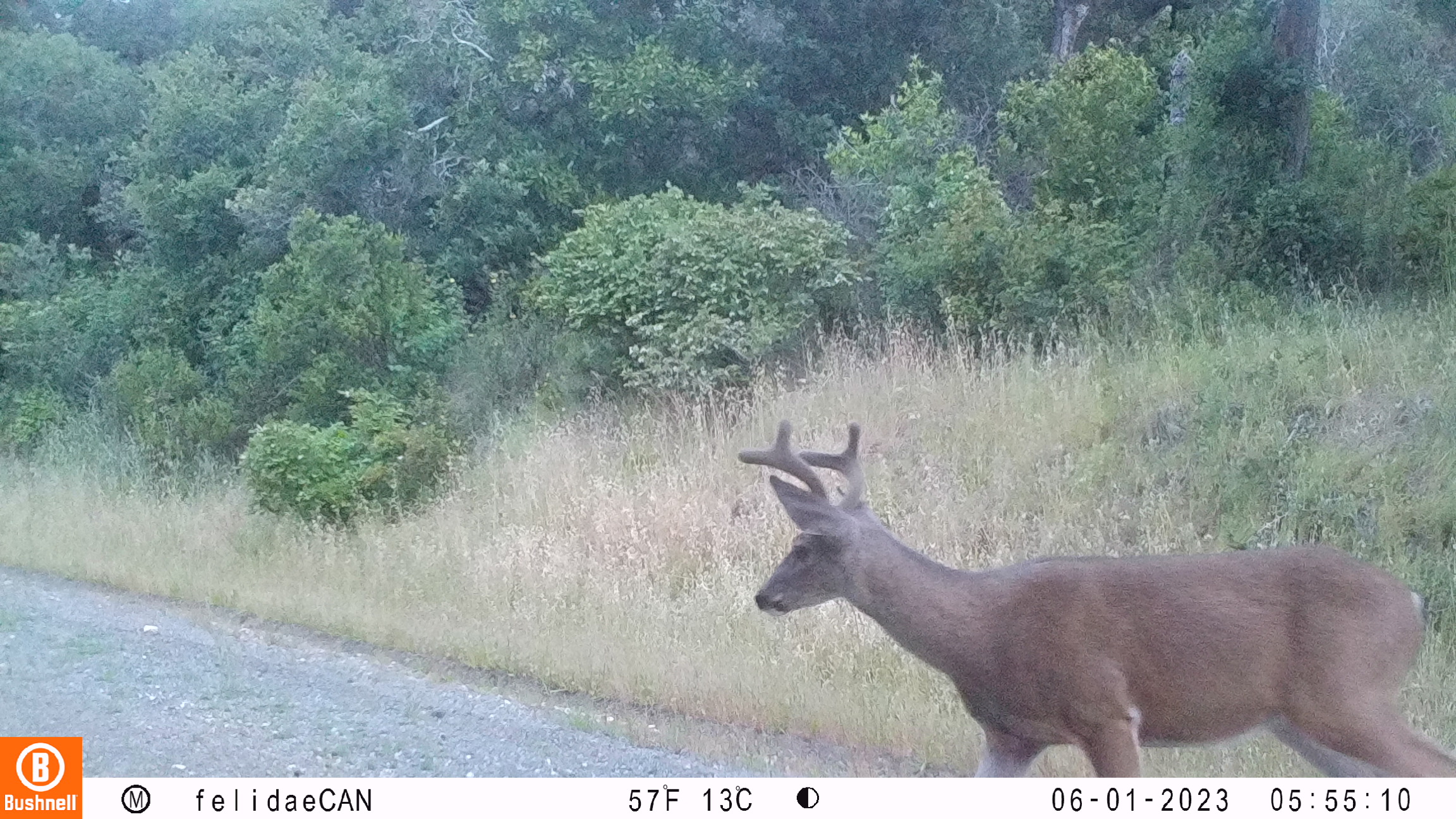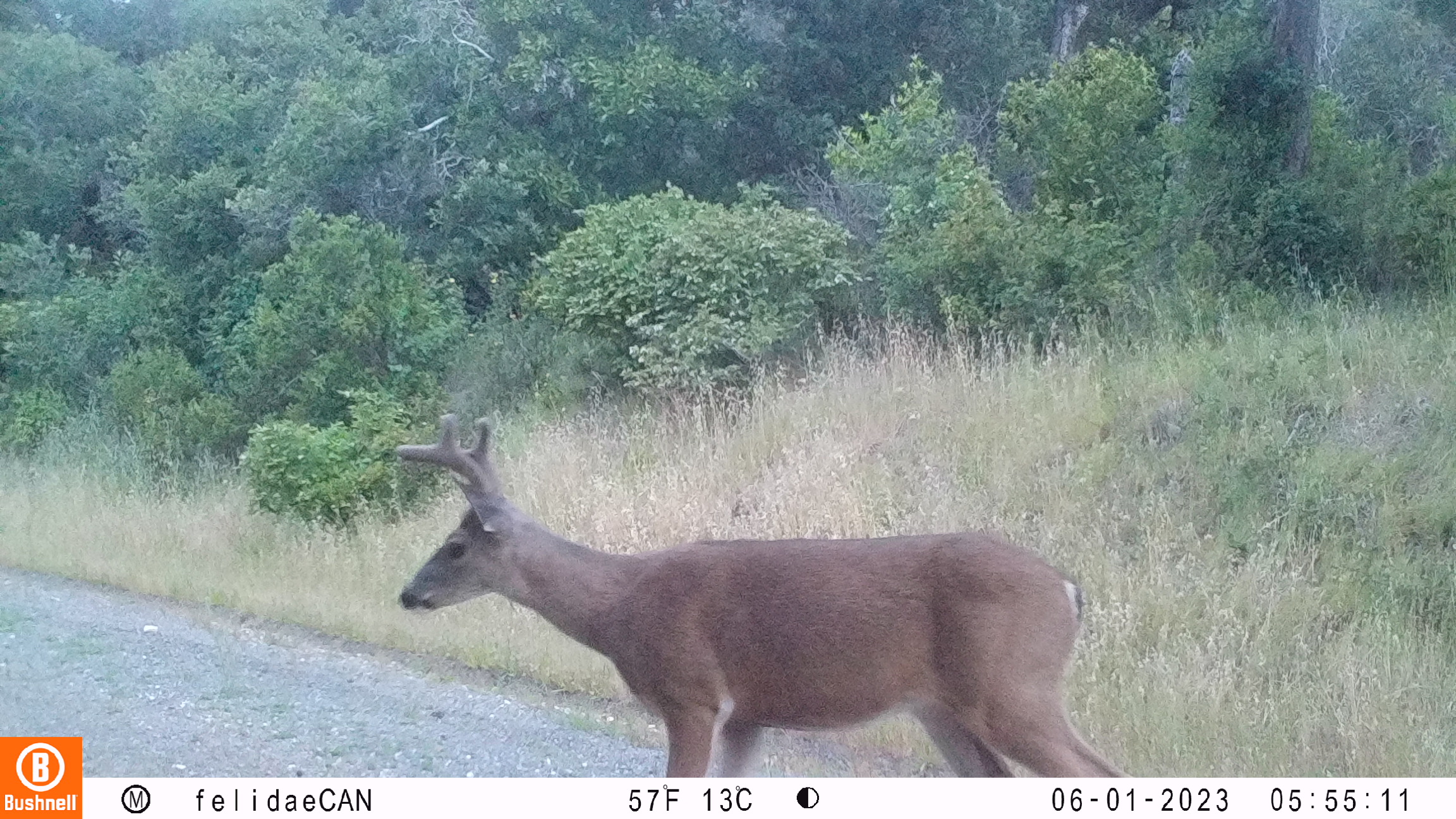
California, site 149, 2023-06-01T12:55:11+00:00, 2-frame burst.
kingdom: Animalia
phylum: Chordata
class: Mammalia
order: Artiodactyla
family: Cervidae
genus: Odocoileus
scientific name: Odocoileus hemionus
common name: mule deer